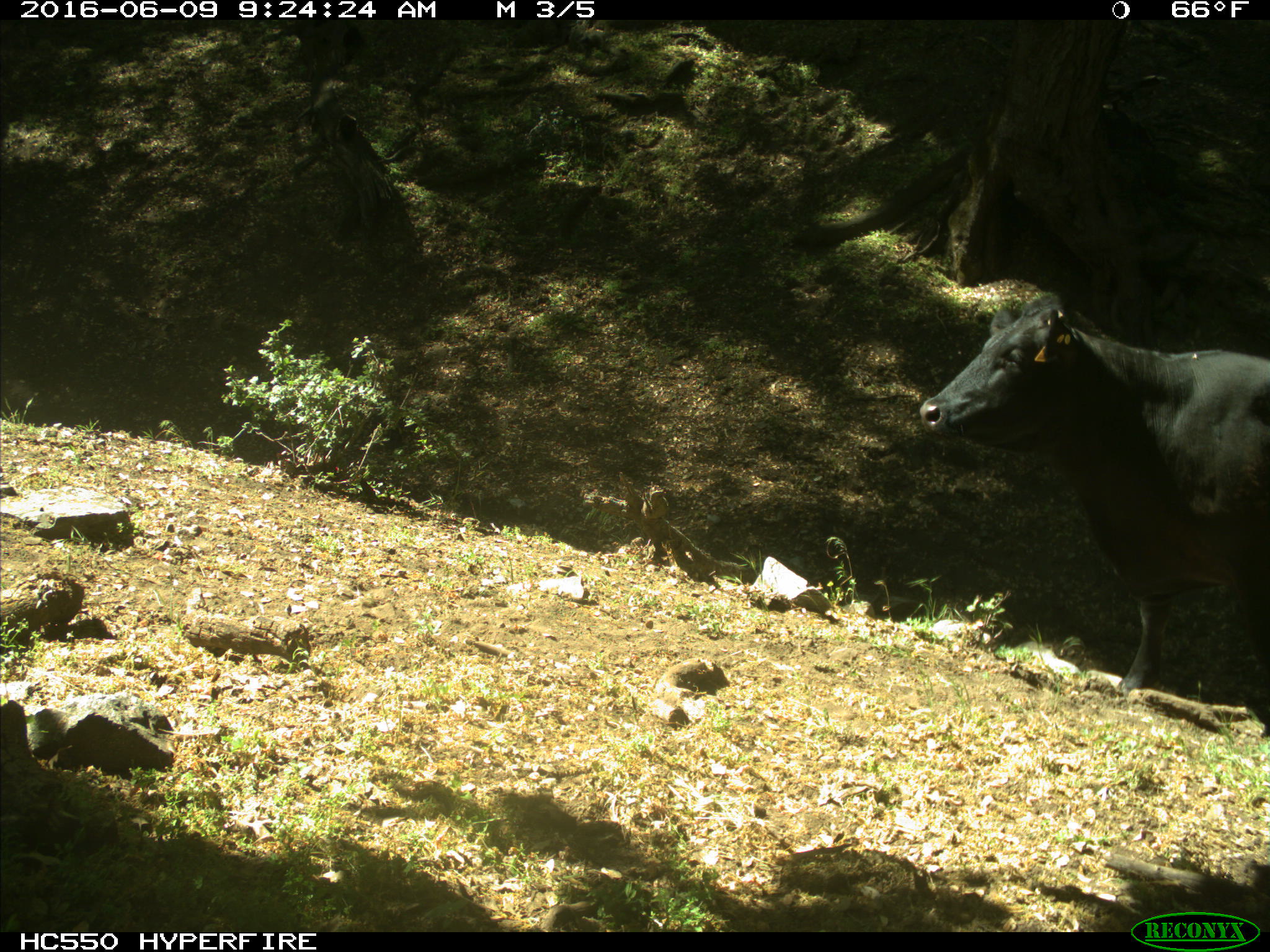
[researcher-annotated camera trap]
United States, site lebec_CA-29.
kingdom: Animalia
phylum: Chordata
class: Mammalia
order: Artiodactyla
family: Bovidae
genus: Bos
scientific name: Bos taurus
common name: domestic cow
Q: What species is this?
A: Bos taurus (domestic cow).